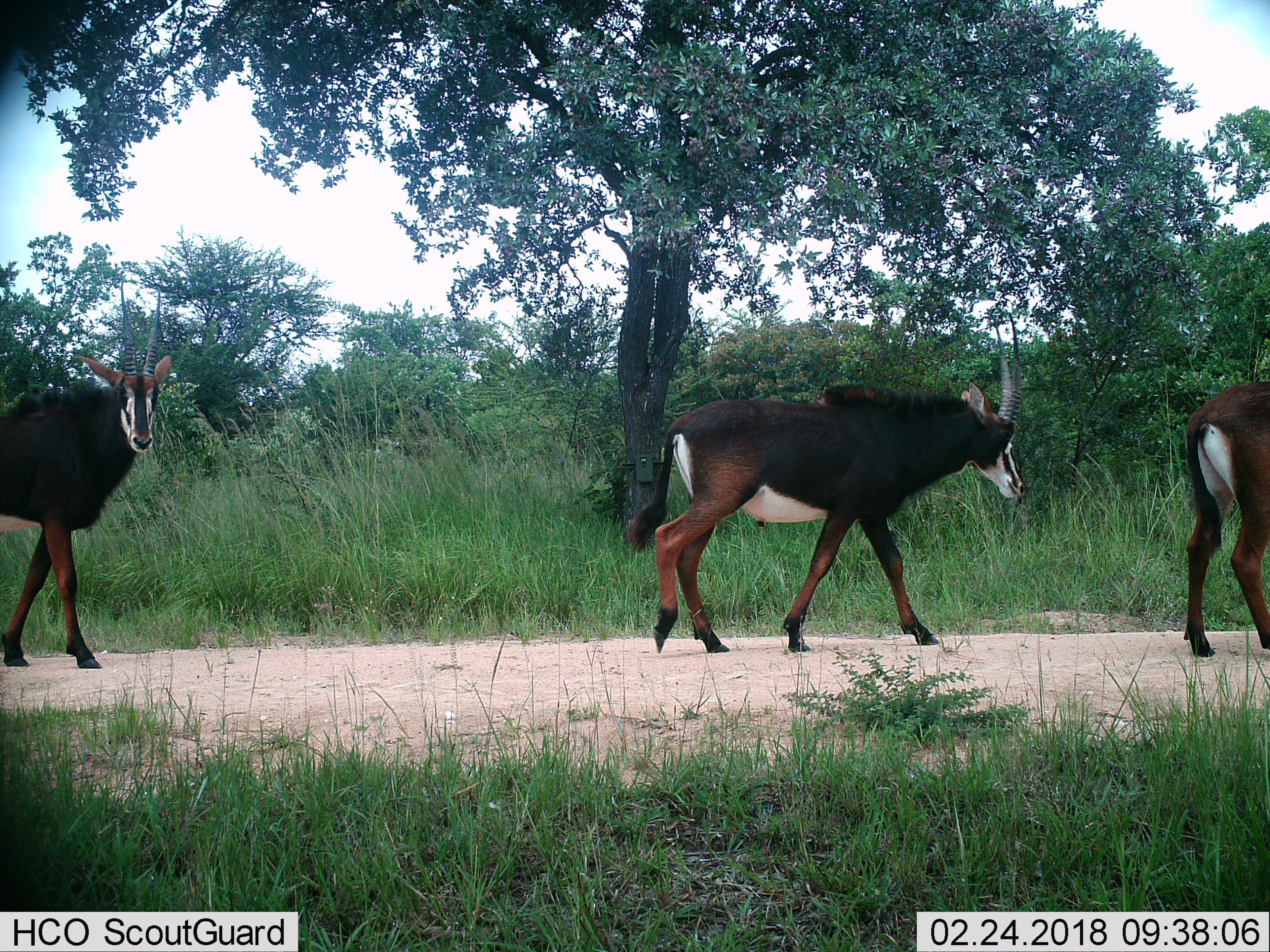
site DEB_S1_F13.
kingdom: Animalia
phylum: Chordata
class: Mammalia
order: Artiodactyla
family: Bovidae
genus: Hippotragus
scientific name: Hippotragus niger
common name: sable antelope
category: sable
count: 3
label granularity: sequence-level